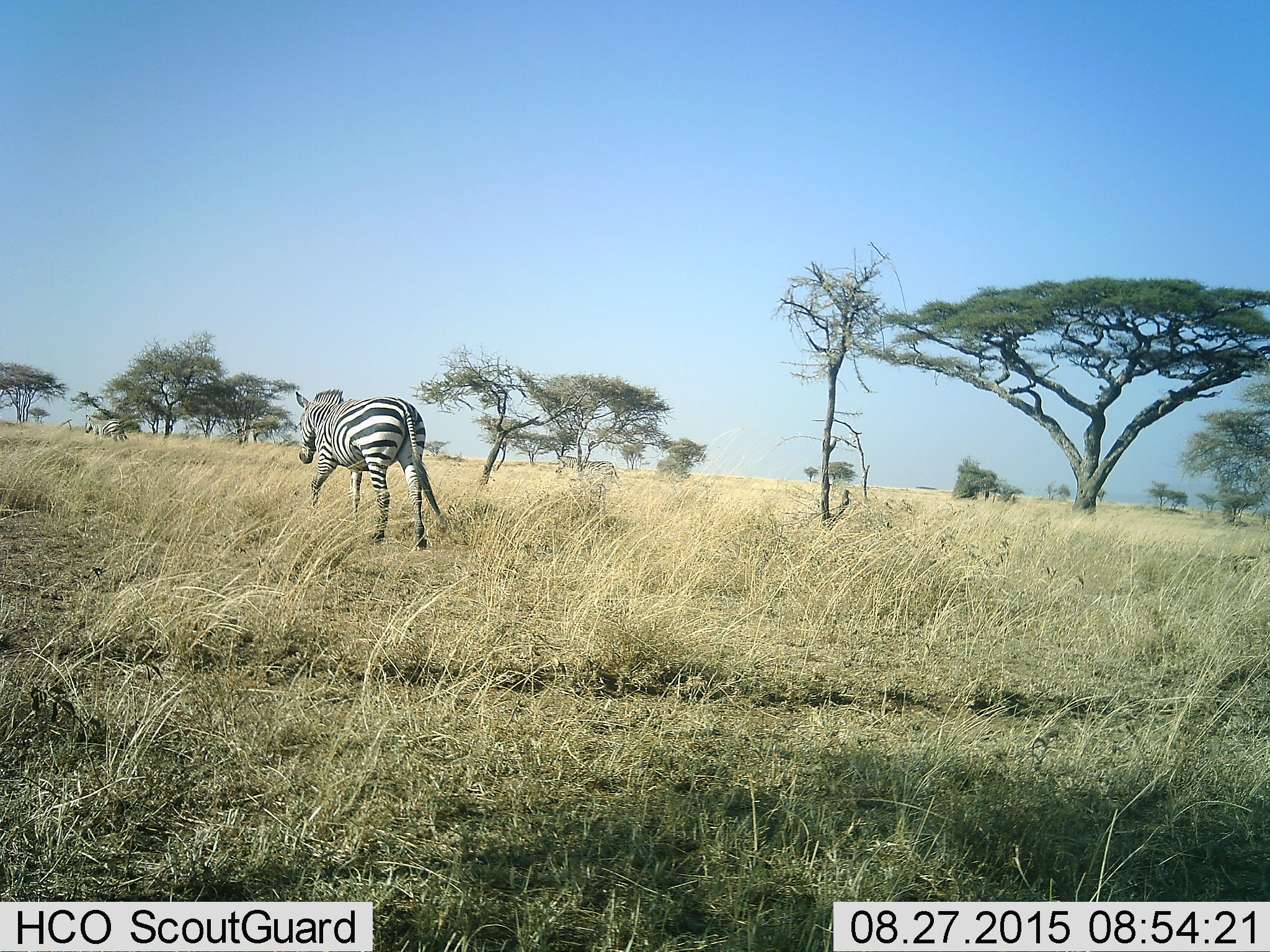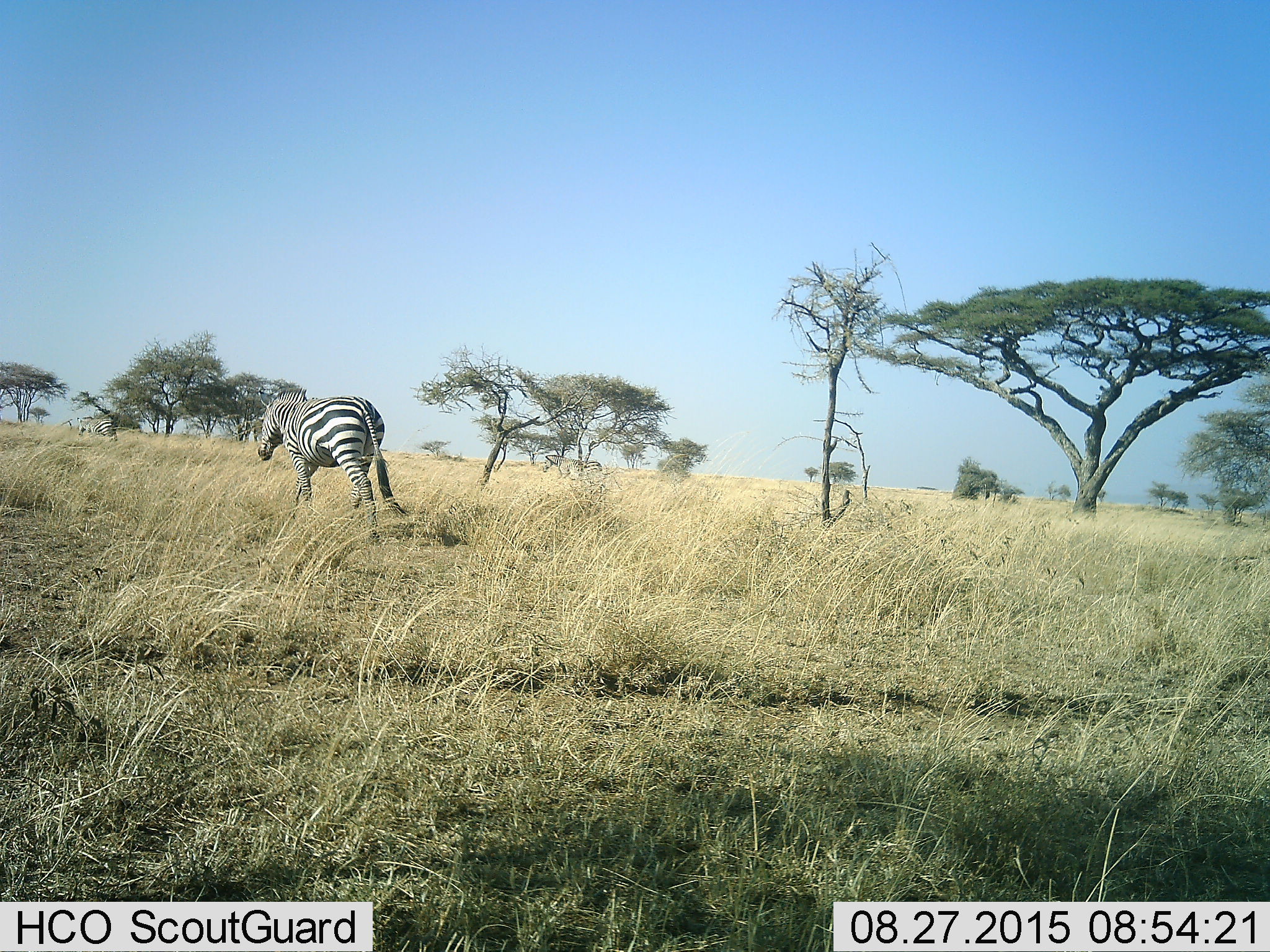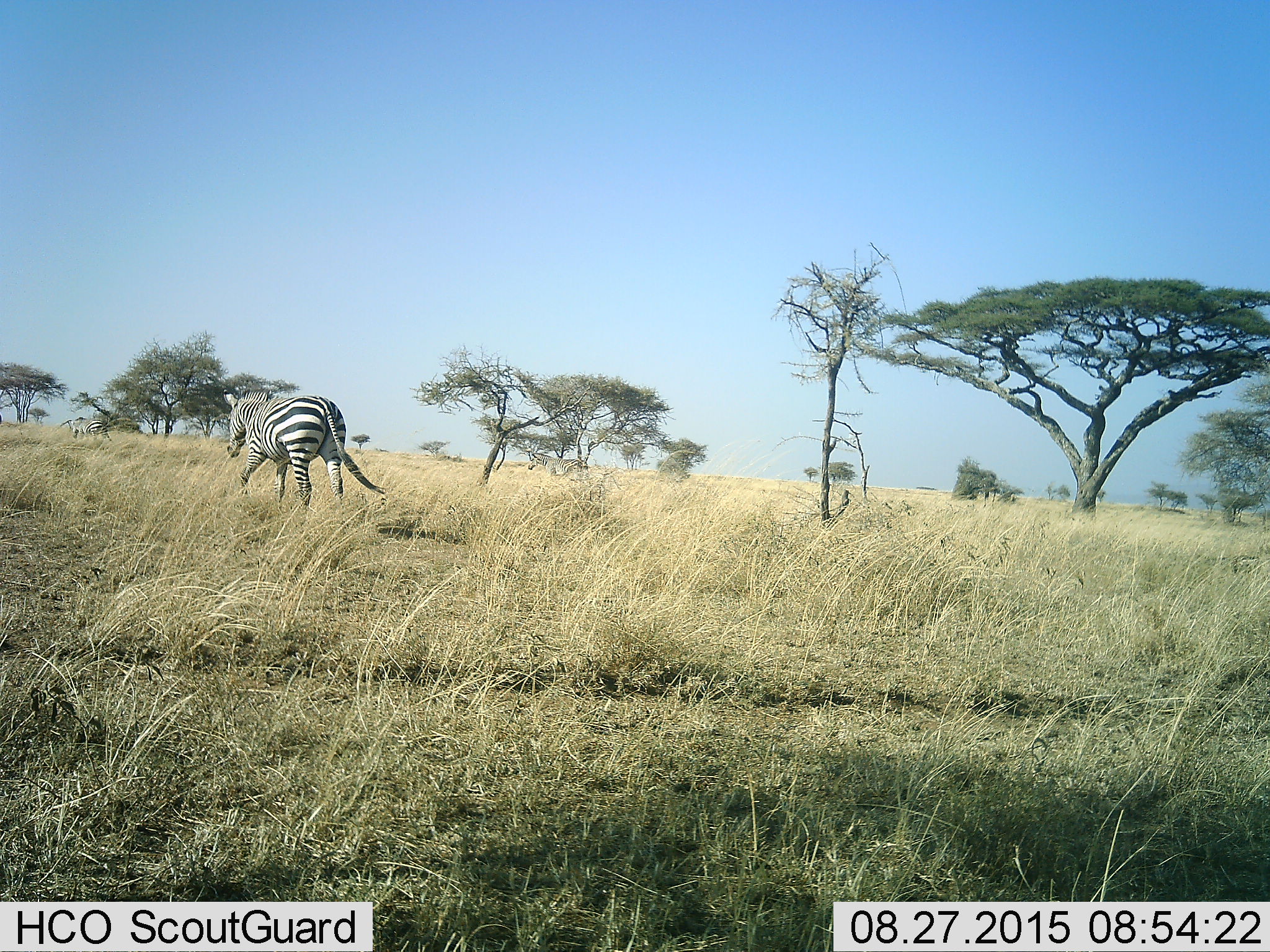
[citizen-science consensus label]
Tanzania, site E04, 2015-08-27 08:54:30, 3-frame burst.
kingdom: Animalia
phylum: Chordata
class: Mammalia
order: Perissodactyla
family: Equidae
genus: Equus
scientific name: Equus quagga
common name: plains zebra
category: zebra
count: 3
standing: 0%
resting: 0%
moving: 100%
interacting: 0%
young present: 0%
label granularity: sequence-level